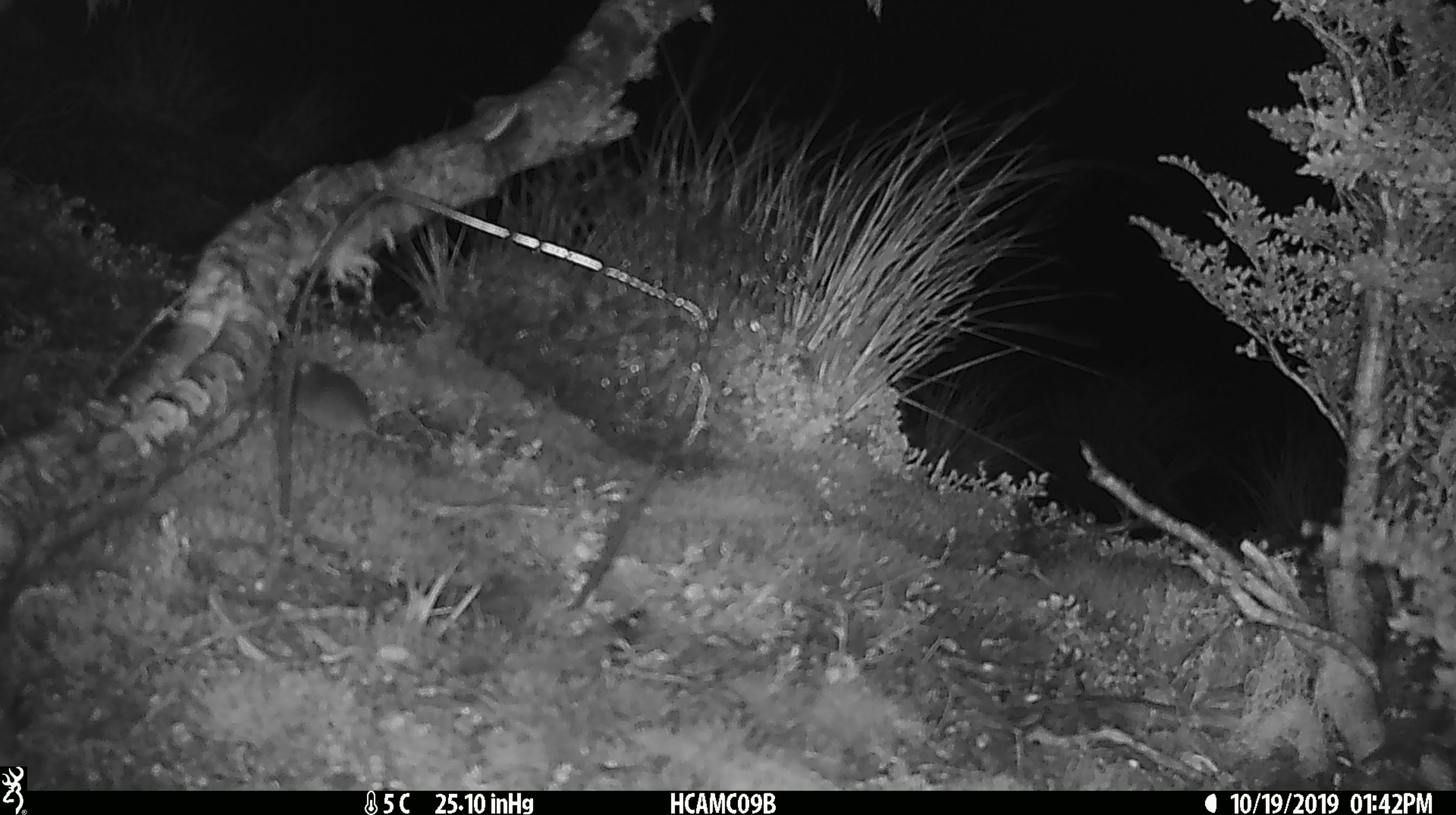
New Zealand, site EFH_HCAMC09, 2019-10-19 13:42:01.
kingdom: Animalia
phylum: Chordata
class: Mammalia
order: Rodentia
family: Muridae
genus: Mus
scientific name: Mus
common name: mouse